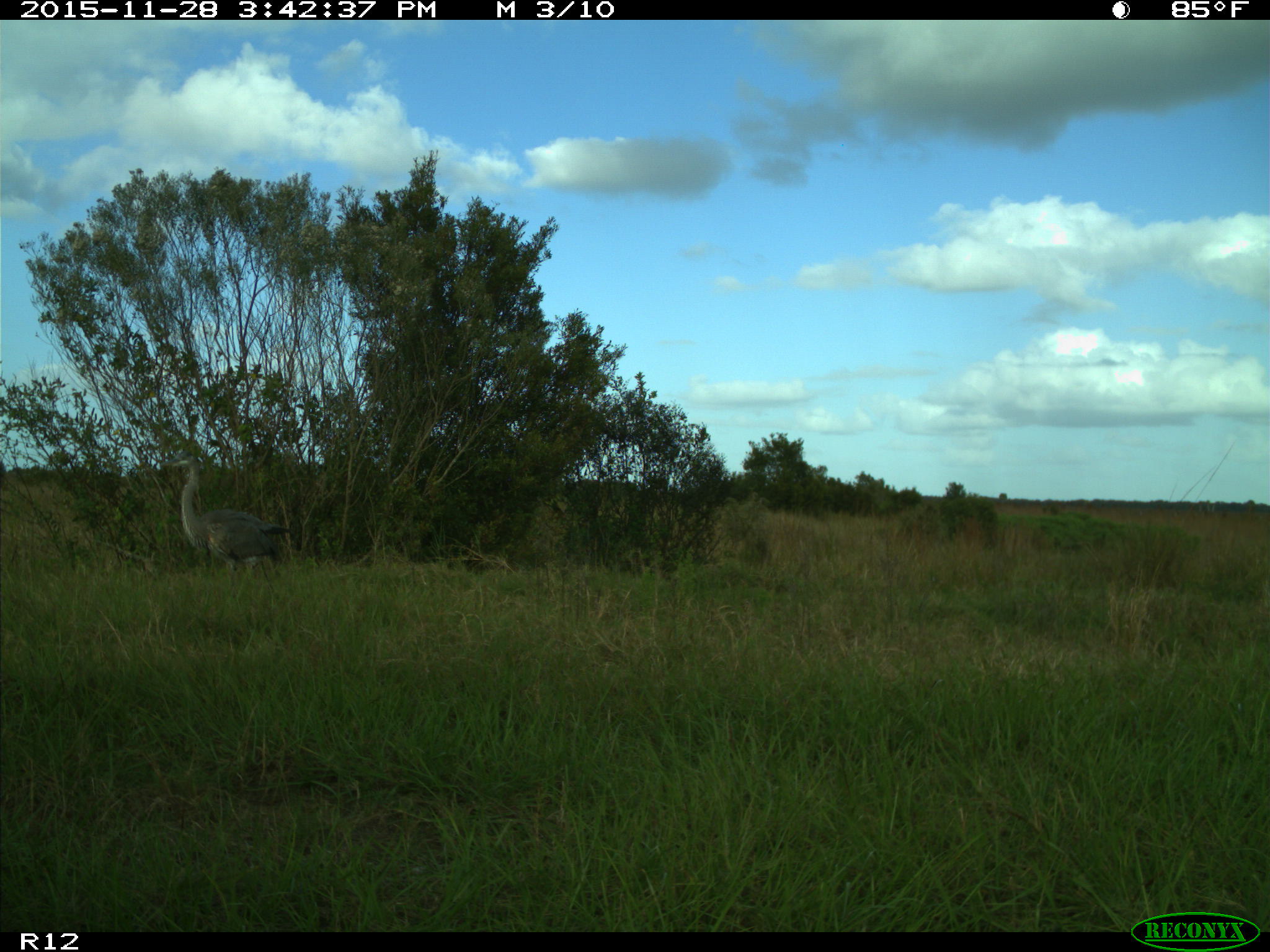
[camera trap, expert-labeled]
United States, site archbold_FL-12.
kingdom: Animalia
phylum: Chordata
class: Aves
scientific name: Aves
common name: birds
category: unidentified bird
Unidentified bird (birds) (Aves).